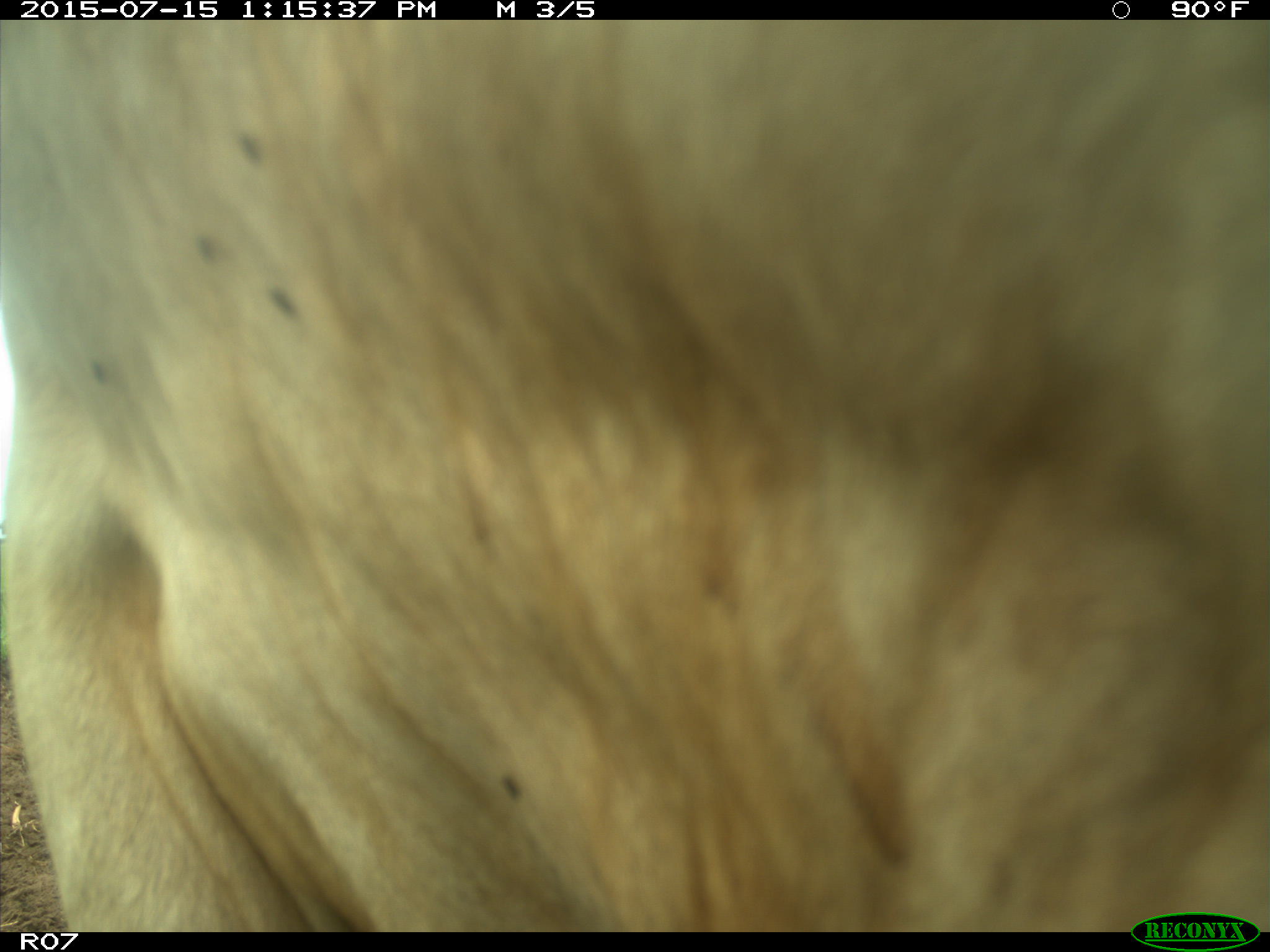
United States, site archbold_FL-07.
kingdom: Animalia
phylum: Chordata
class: Mammalia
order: Artiodactyla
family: Bovidae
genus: Bos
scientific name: Bos taurus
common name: domestic cow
Bos taurus (domestic cow).